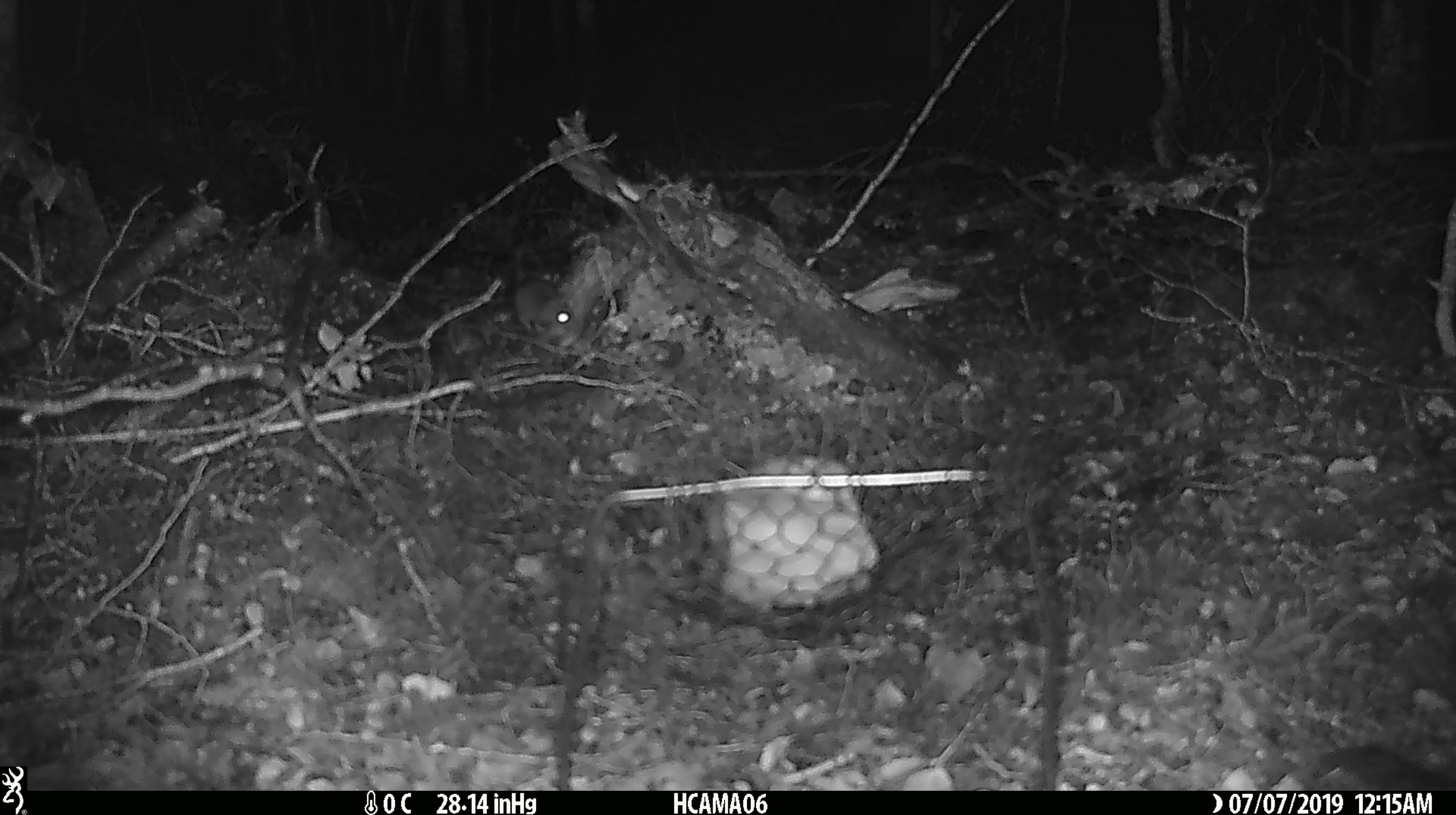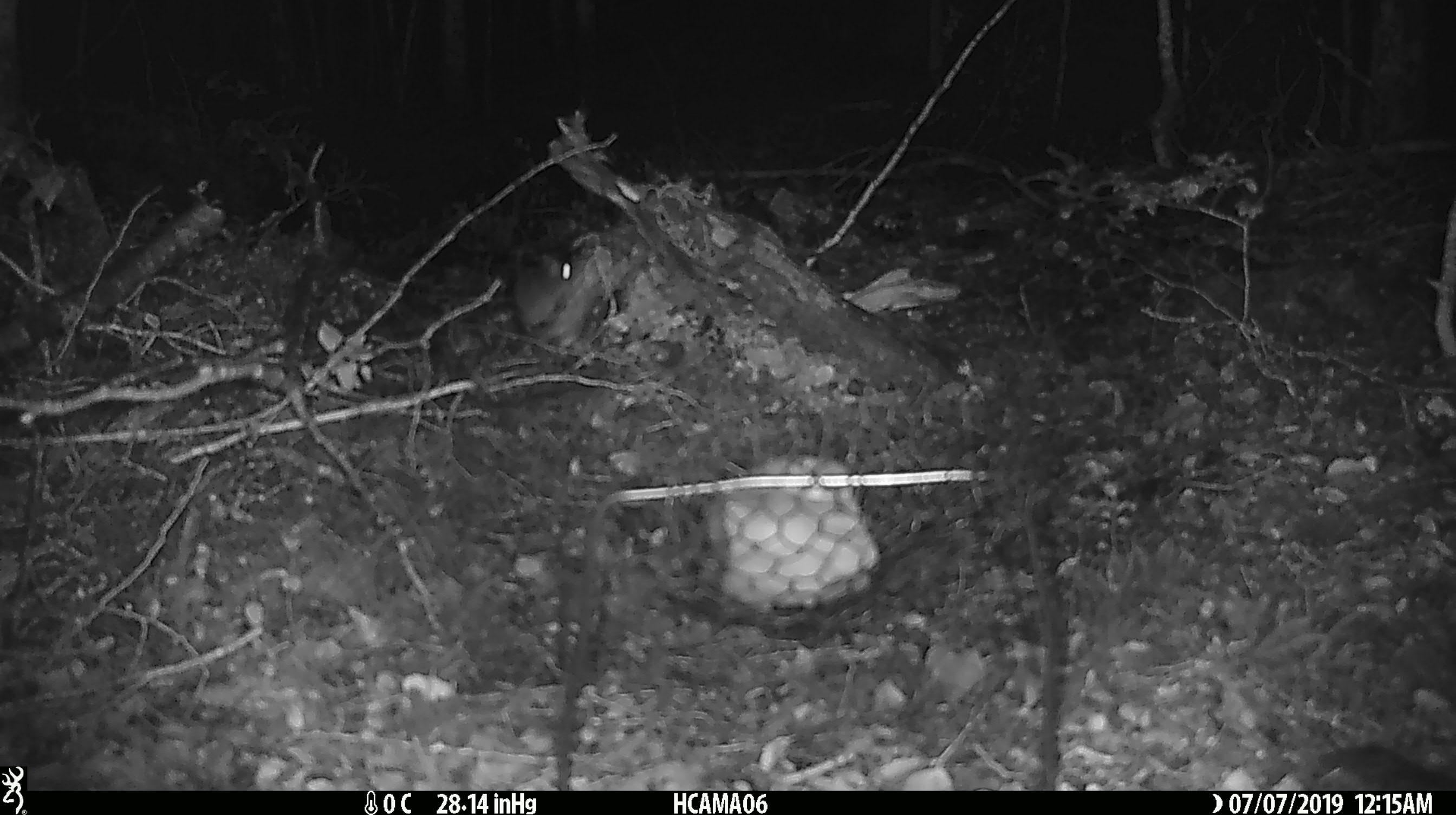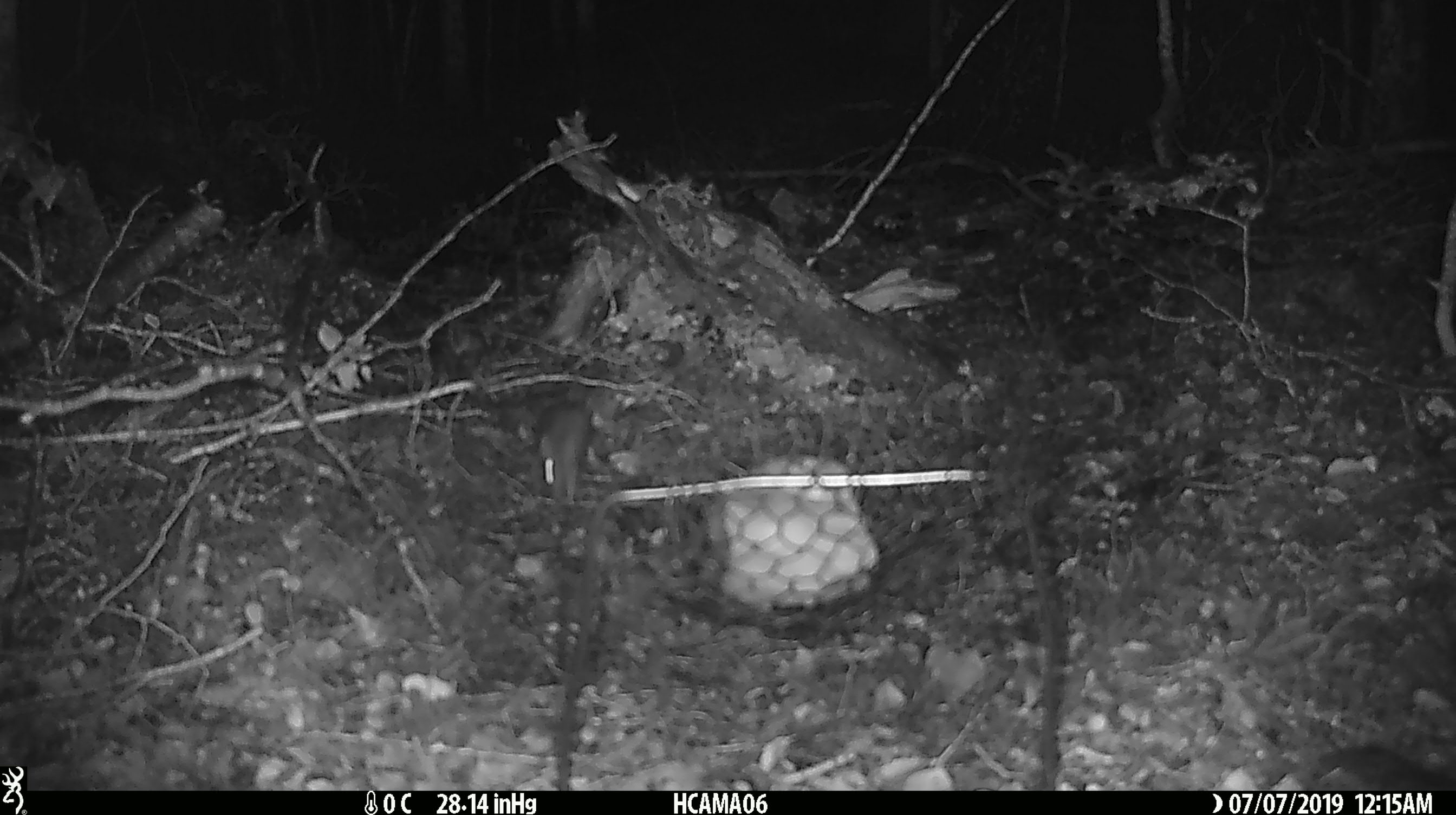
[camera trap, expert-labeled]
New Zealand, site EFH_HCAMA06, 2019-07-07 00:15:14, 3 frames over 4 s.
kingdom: Animalia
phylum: Chordata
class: Mammalia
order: Rodentia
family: Muridae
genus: Mus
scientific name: Mus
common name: mouse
Mouse (Mus).